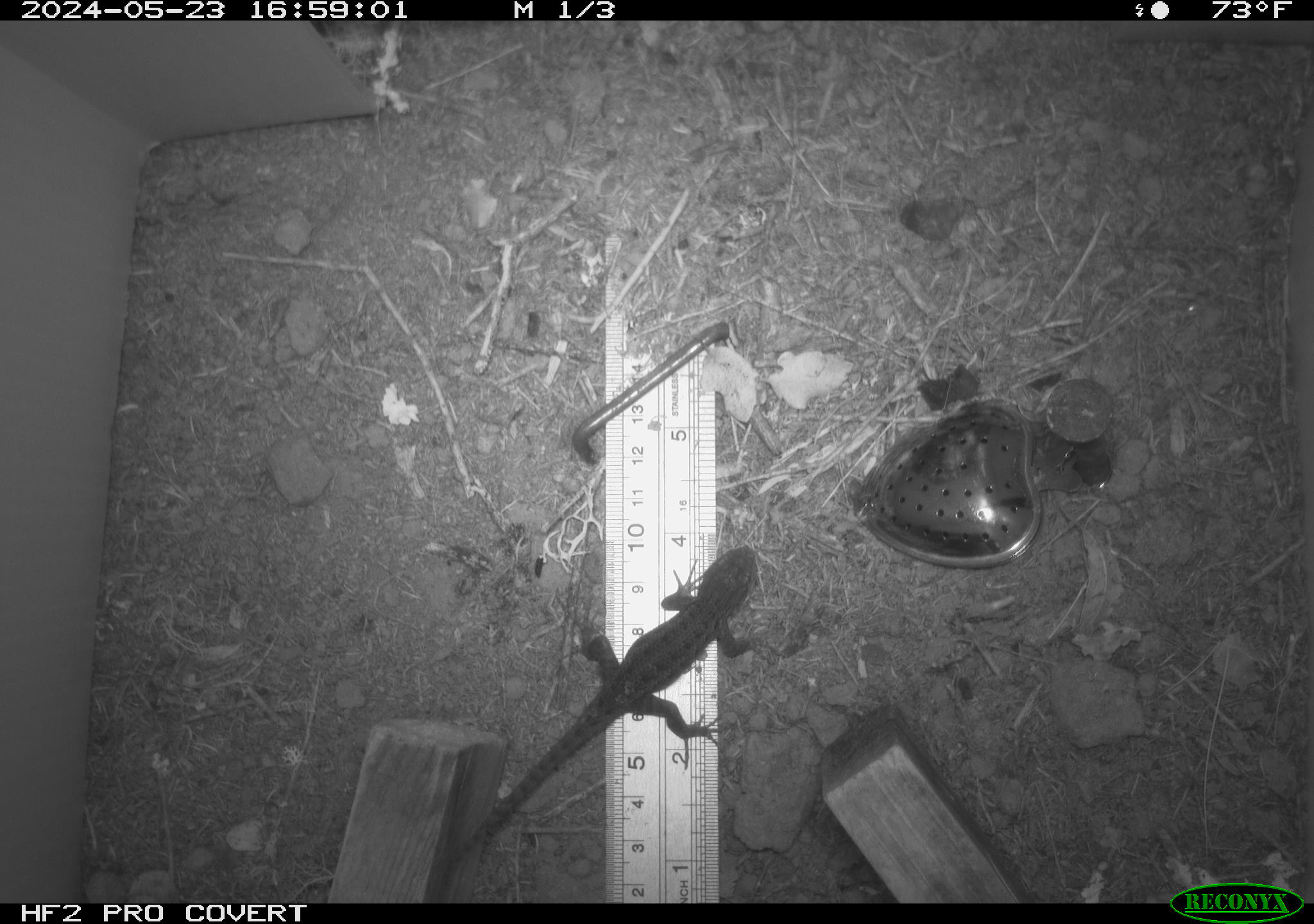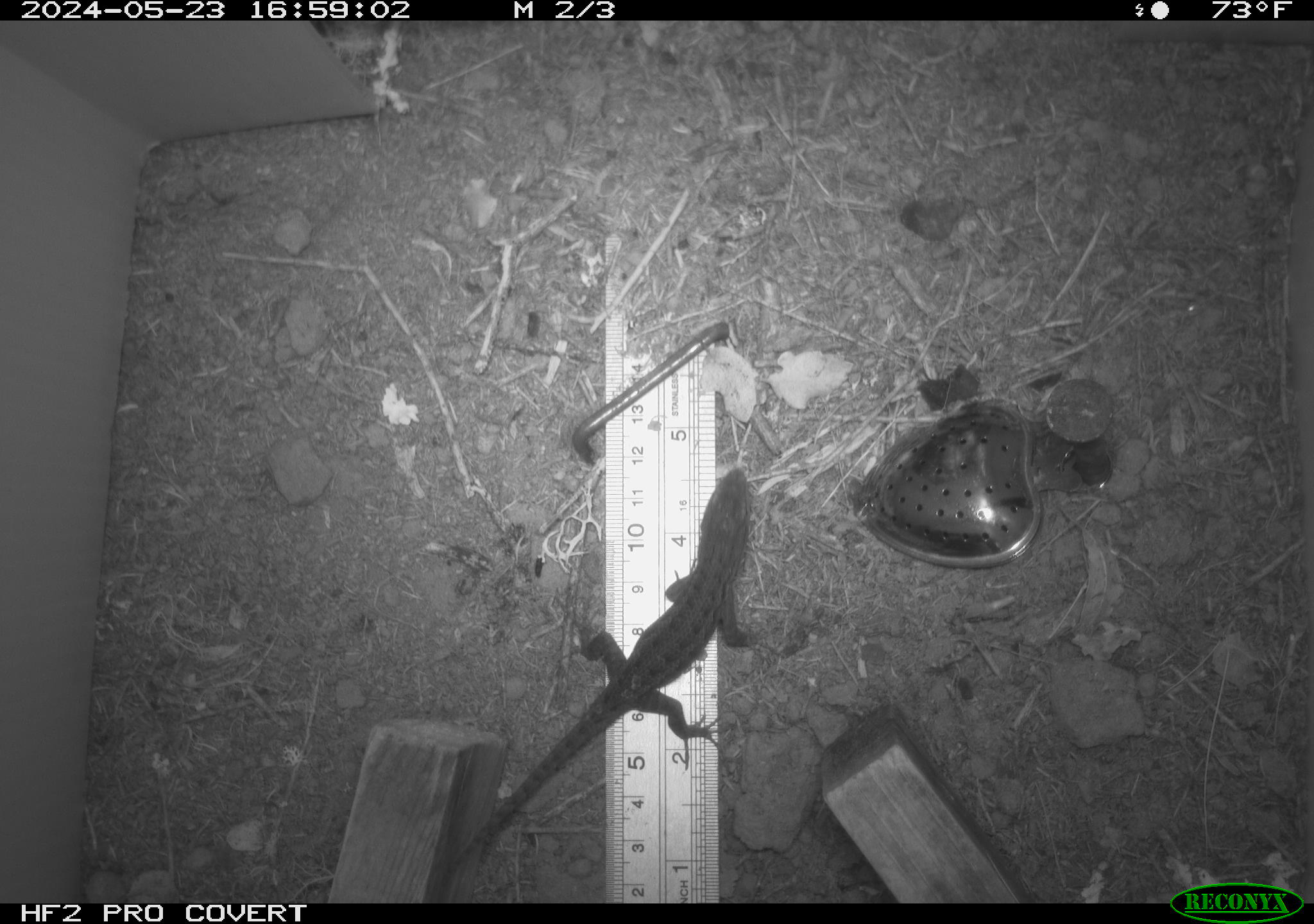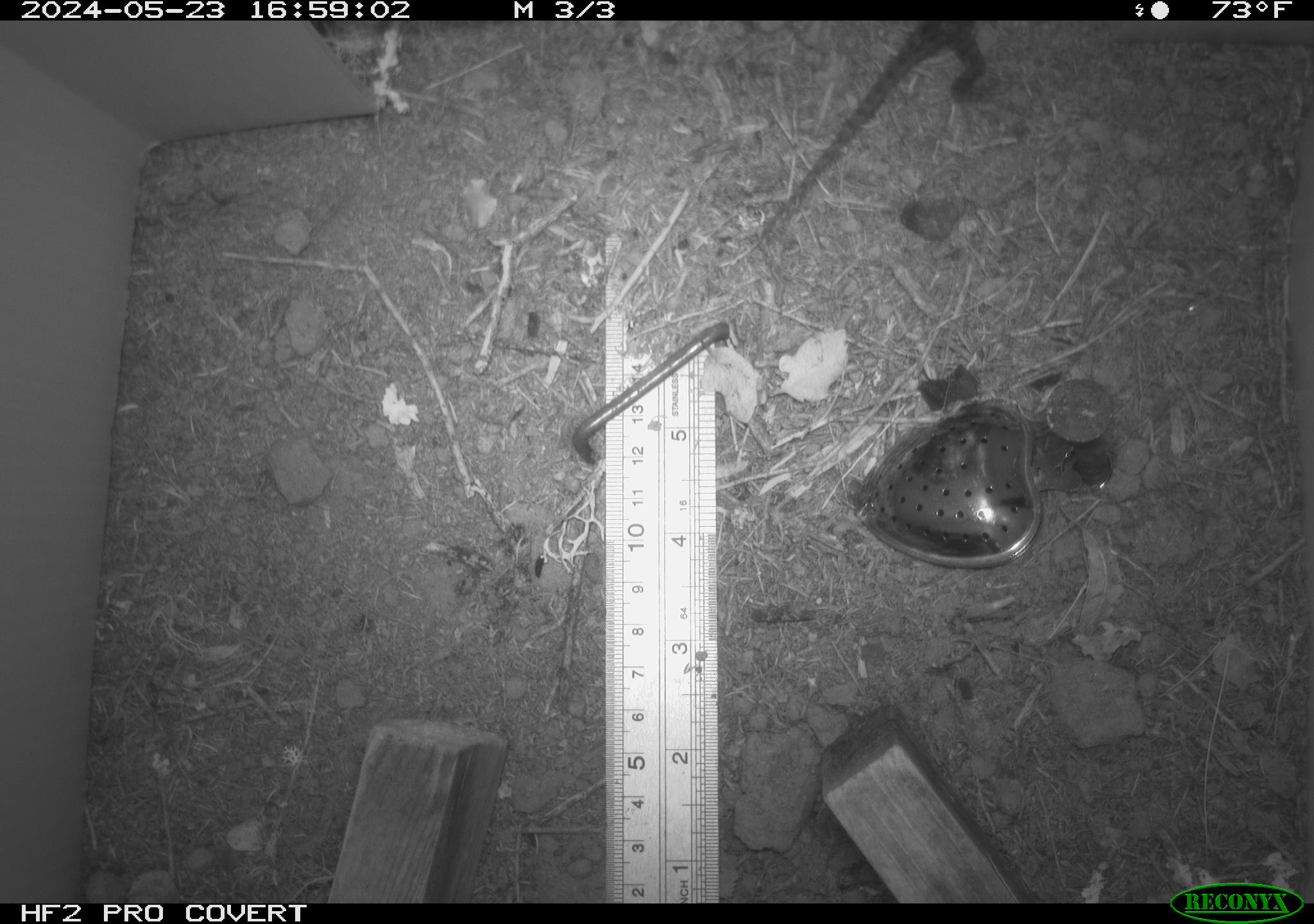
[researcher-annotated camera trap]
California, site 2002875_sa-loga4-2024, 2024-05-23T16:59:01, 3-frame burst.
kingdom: Animalia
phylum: Chordata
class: Reptilia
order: Squamata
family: Phrynosomatidae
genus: Sceloporus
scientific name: Sceloporus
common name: spiny lizards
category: sceloporus species